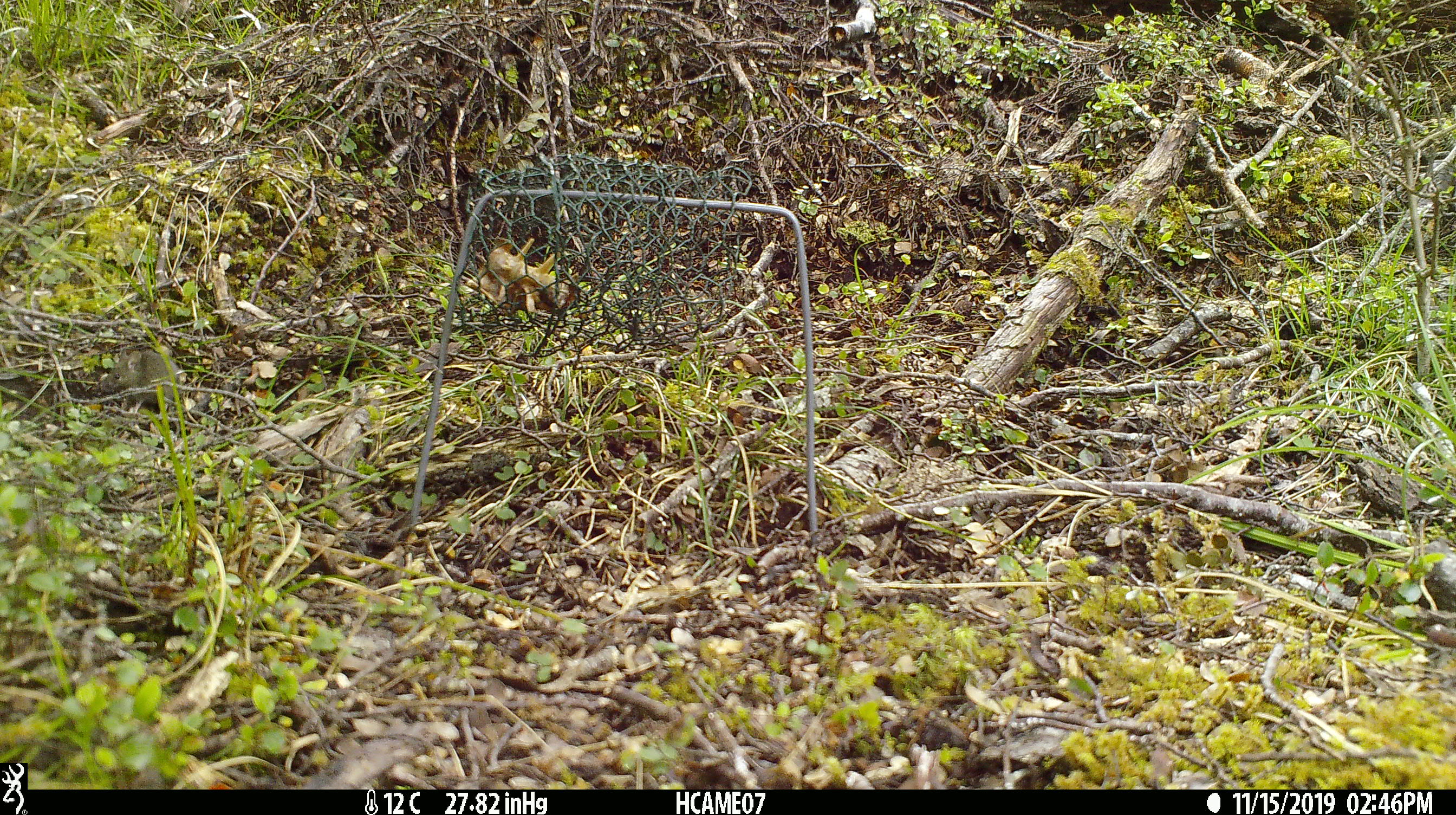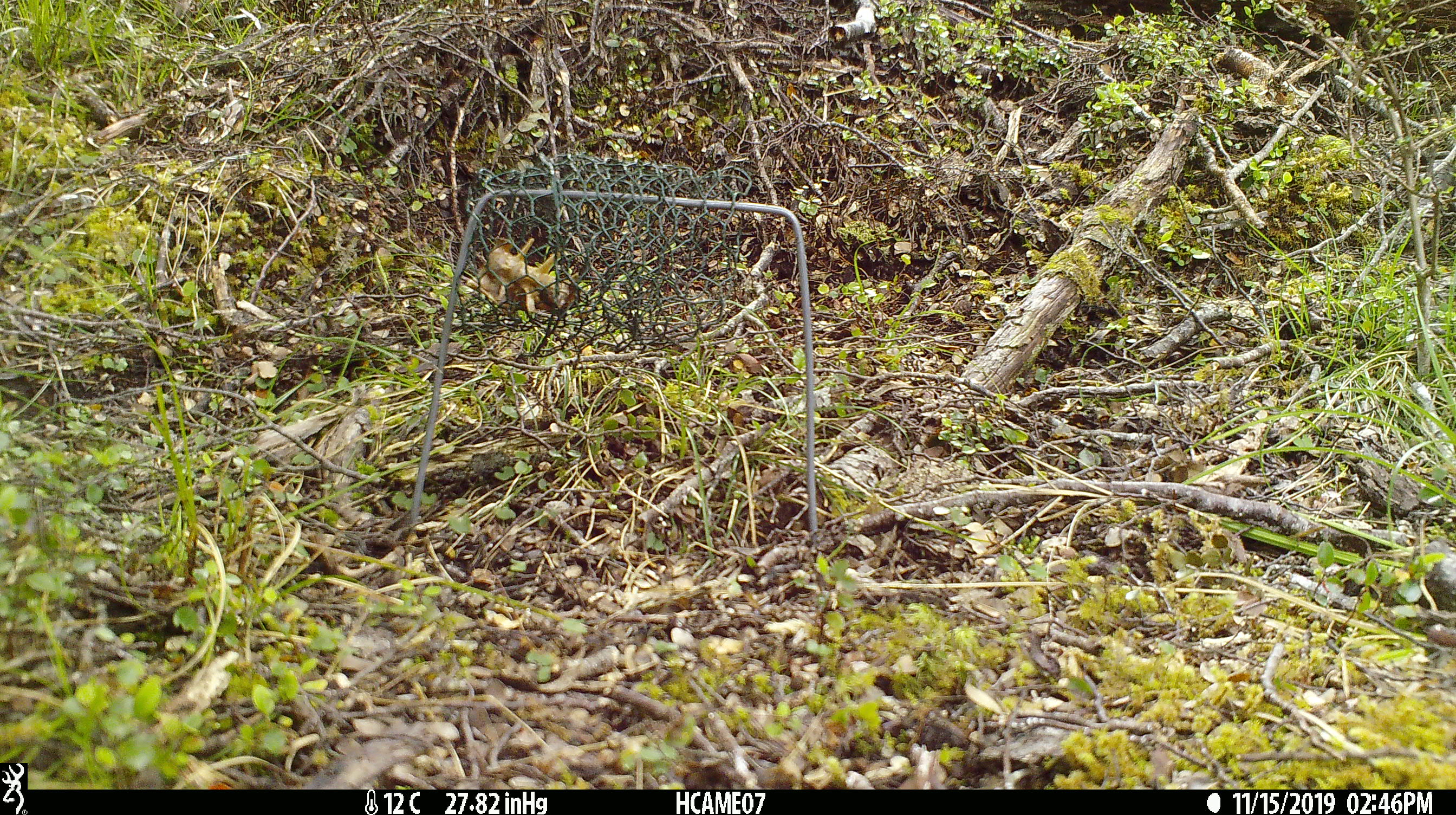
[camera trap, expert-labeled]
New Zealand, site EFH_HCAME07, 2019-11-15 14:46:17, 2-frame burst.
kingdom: Animalia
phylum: Chordata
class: Mammalia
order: Rodentia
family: Muridae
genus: Mus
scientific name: Mus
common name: mouse